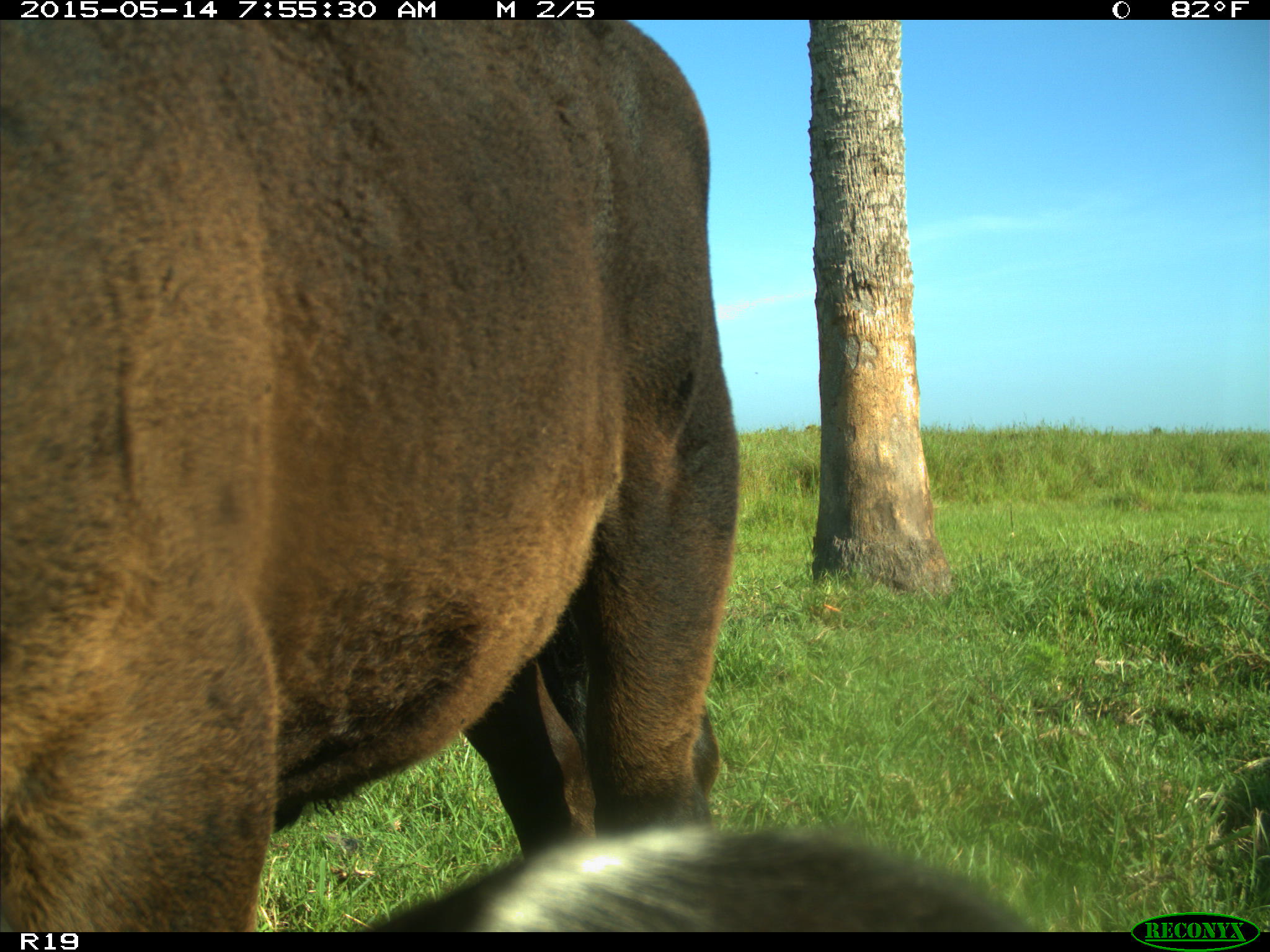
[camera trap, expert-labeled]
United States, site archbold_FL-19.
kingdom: Animalia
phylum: Chordata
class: Mammalia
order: Artiodactyla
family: Bovidae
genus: Bos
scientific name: Bos taurus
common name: domestic cow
Bos taurus (domestic cow).